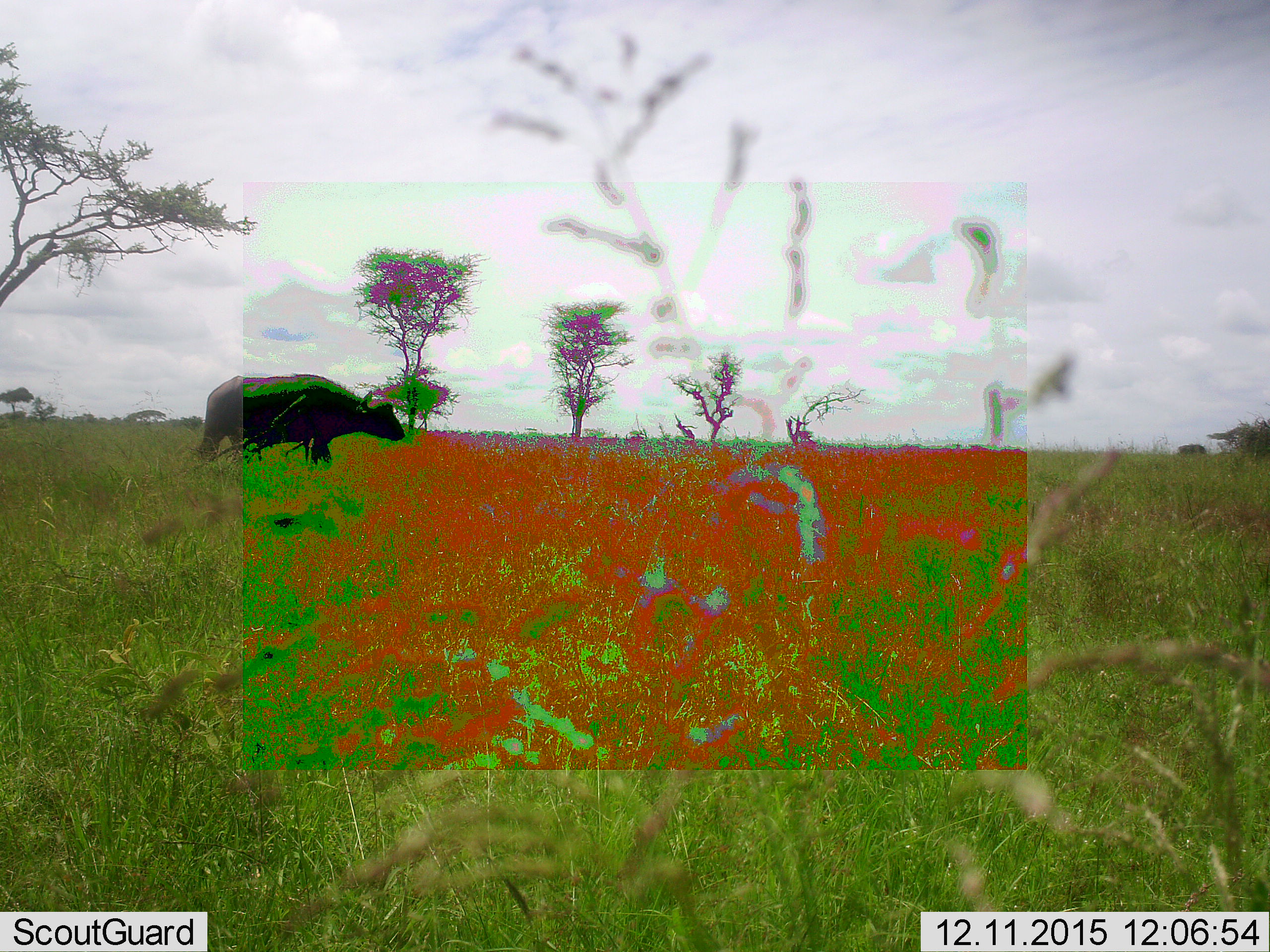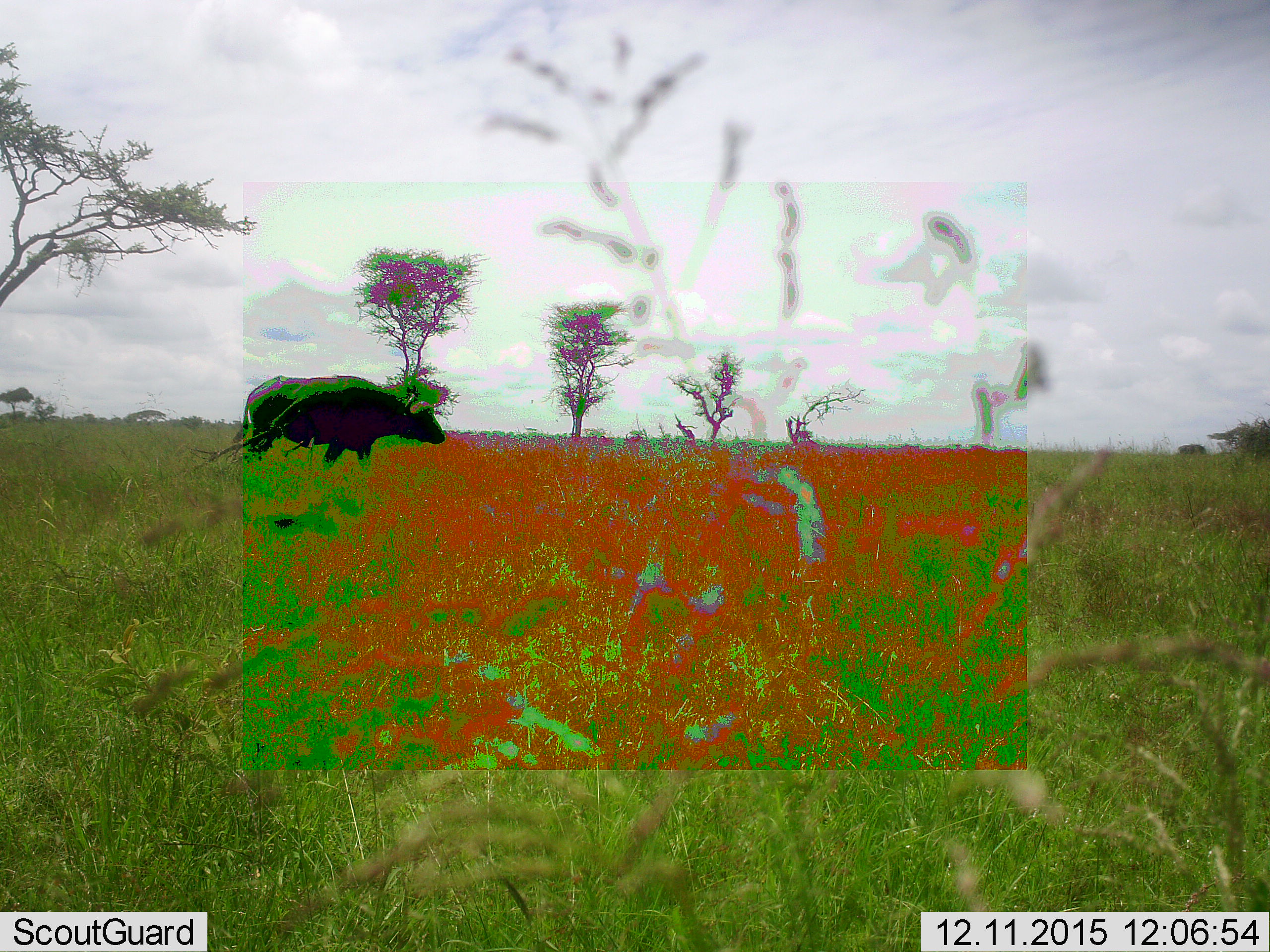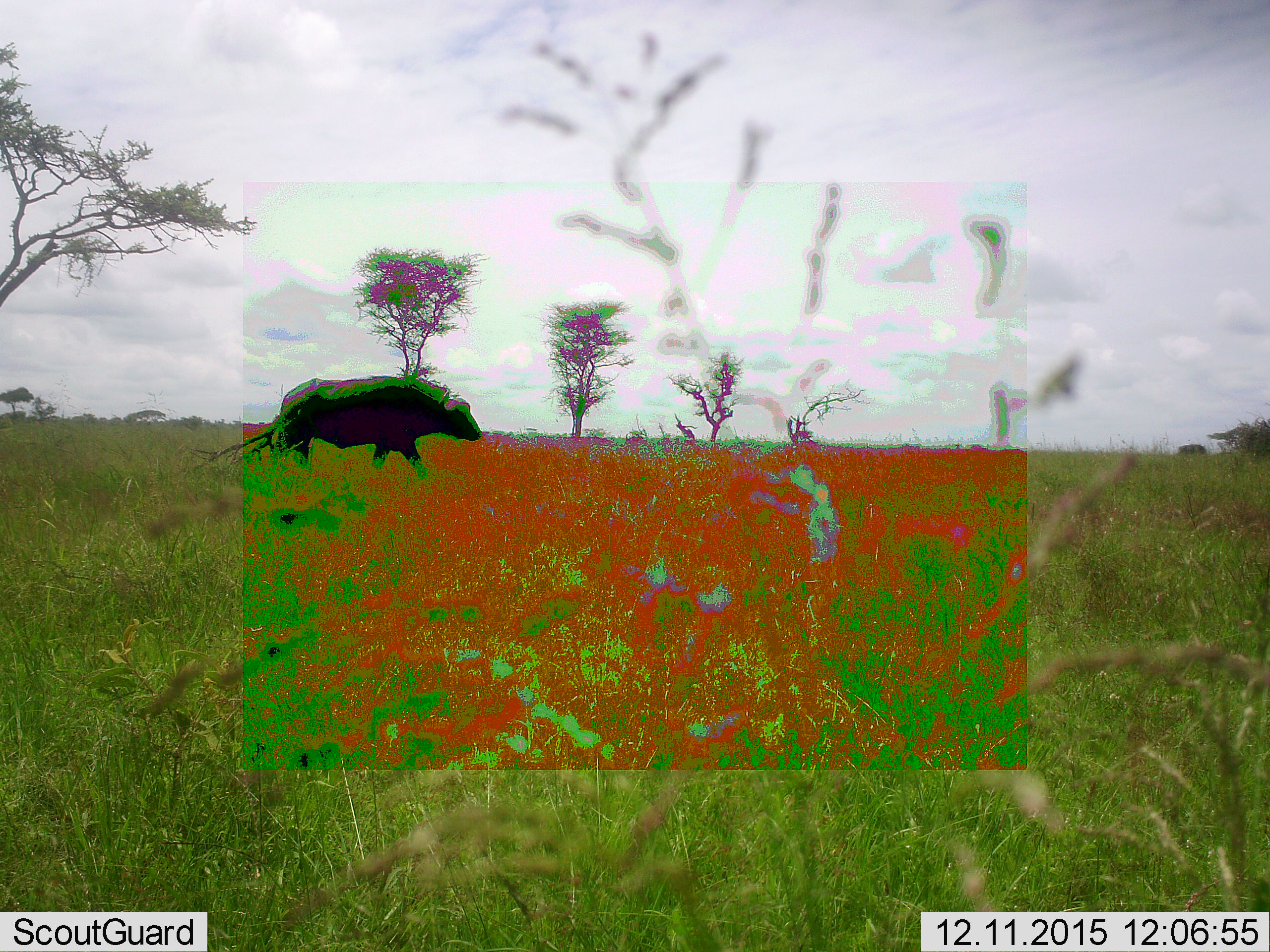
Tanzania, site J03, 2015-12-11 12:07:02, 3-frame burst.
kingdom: Animalia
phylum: Chordata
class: Mammalia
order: Artiodactyla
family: Bovidae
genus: Syncerus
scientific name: Syncerus caffer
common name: cape buffalo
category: buffalo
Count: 1.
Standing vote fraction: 0%.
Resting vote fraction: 0%.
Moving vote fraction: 100%.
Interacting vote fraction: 0%.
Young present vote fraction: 0%.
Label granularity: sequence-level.